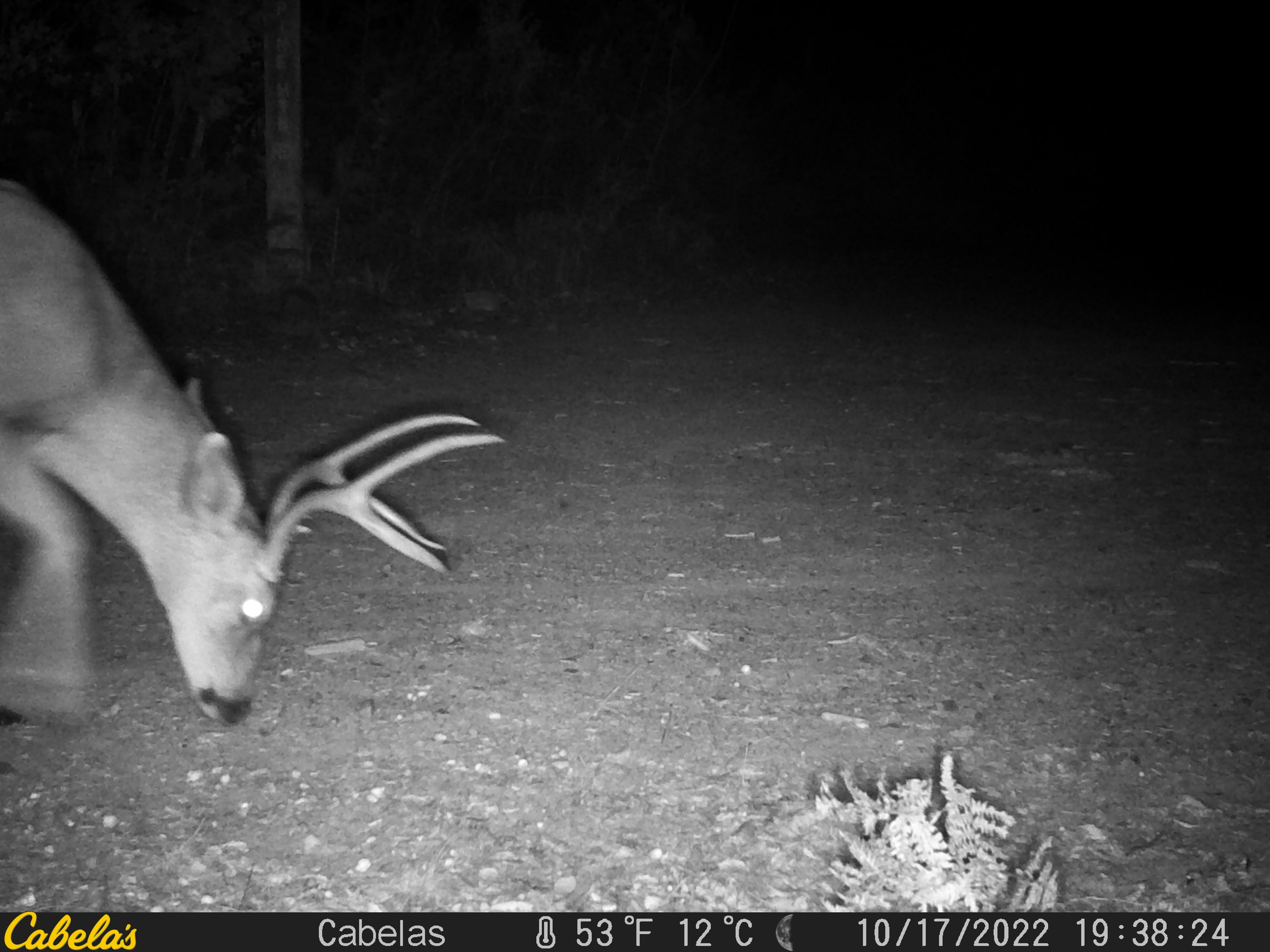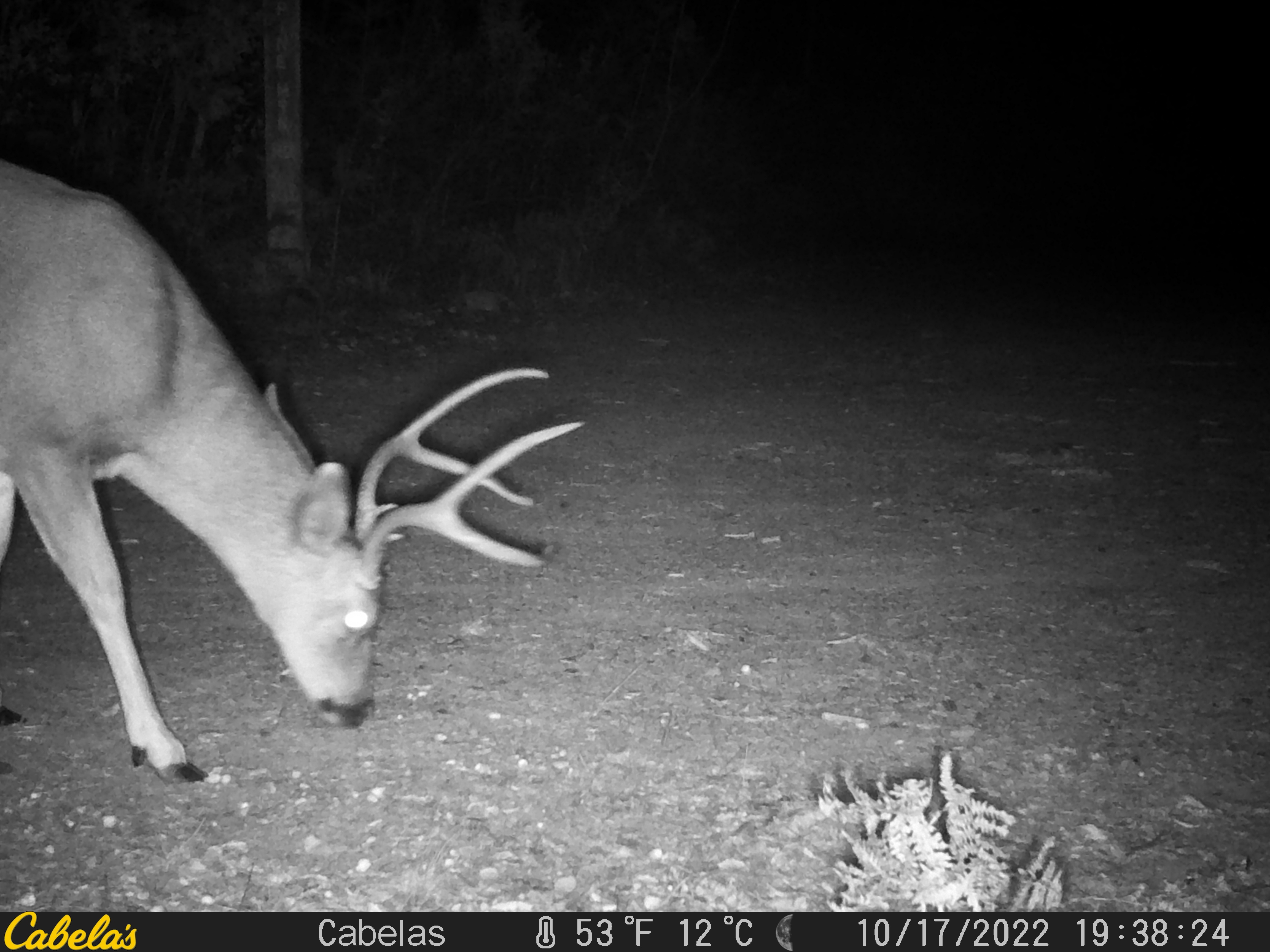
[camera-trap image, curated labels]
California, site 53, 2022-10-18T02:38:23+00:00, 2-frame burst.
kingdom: Animalia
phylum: Chordata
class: Mammalia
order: Artiodactyla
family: Cervidae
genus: Odocoileus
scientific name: Odocoileus hemionus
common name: mule deer